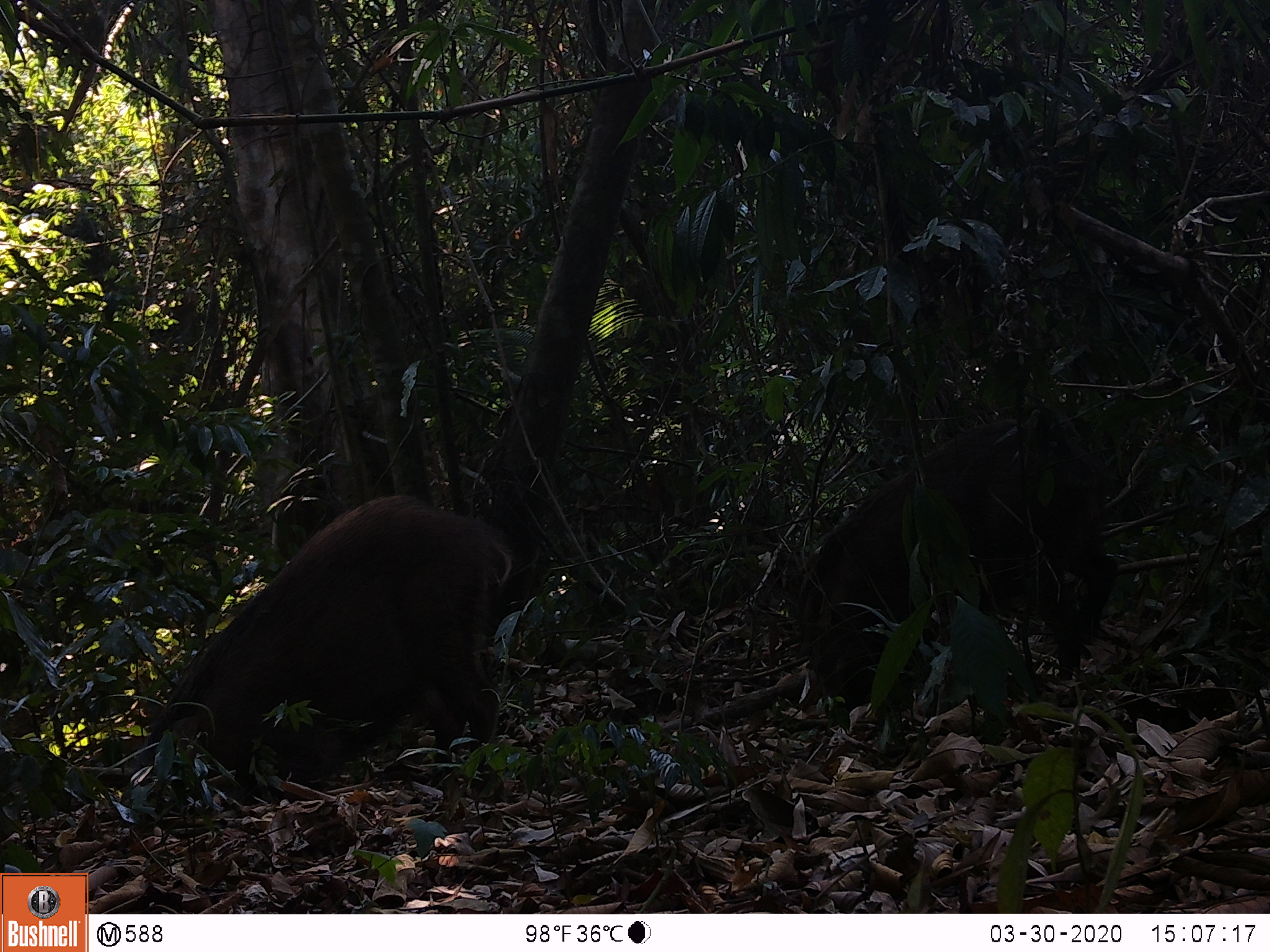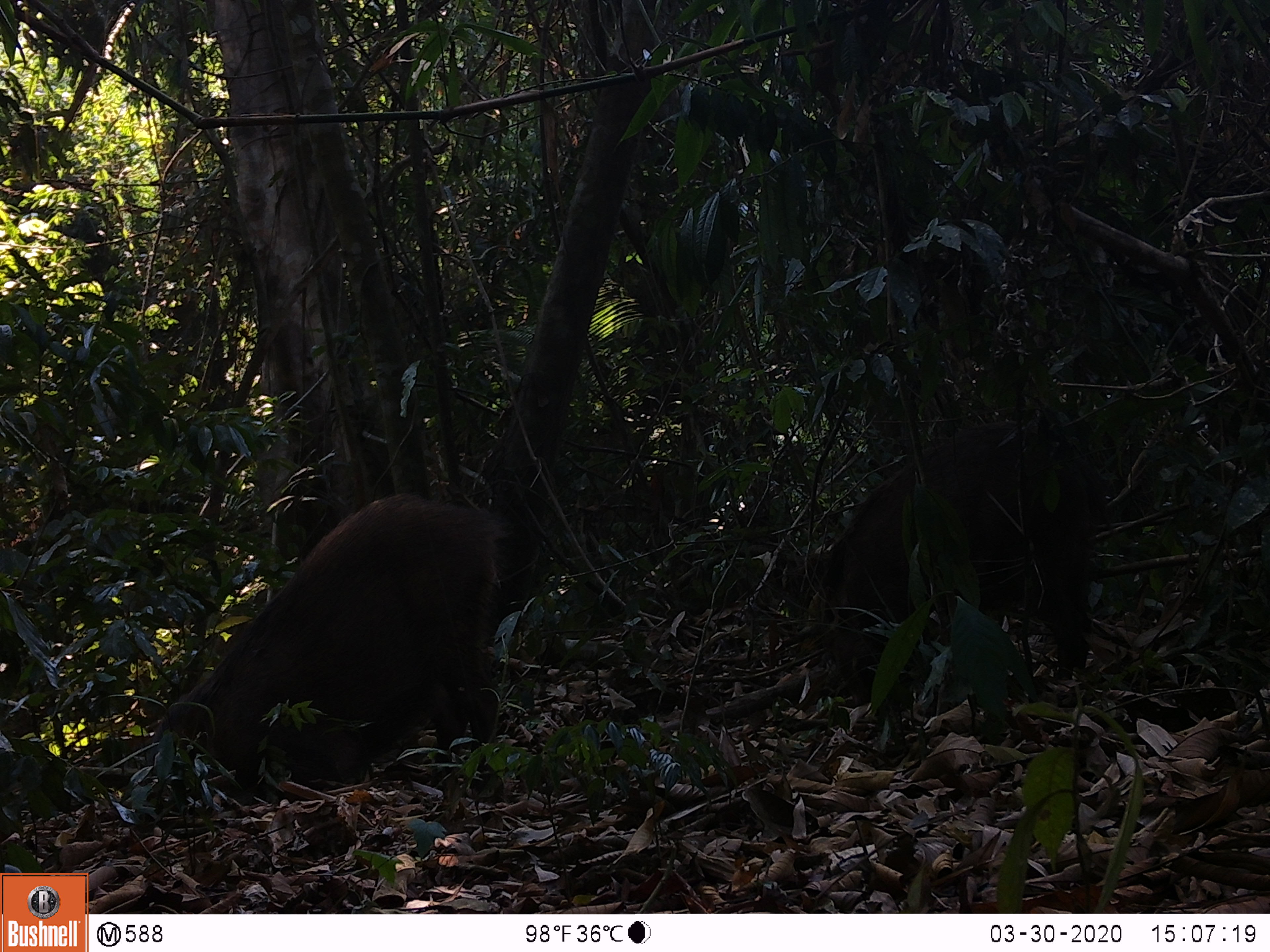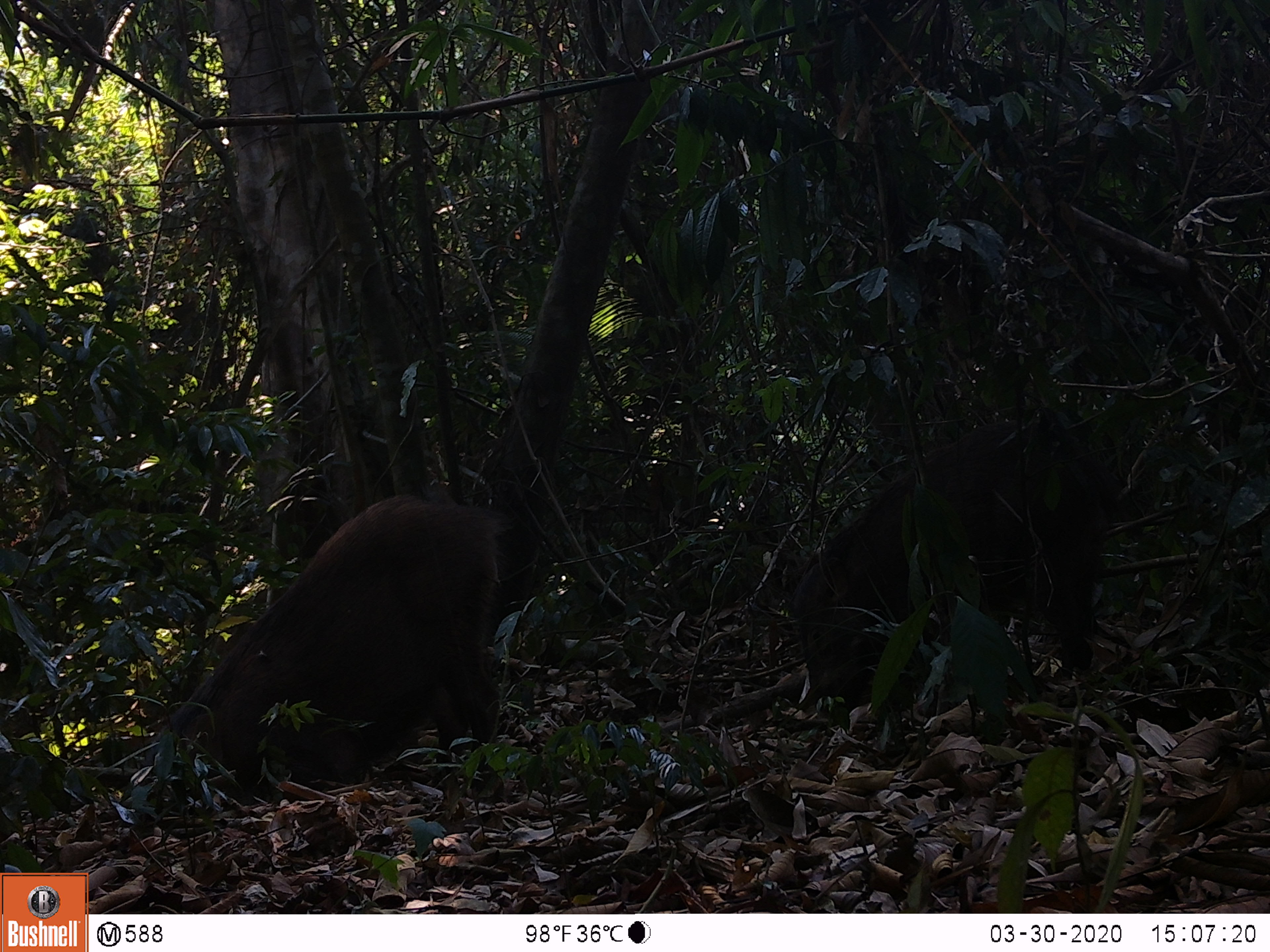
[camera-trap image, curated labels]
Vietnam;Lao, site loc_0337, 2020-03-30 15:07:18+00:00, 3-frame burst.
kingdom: Animalia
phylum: Chordata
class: Mammalia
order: Artiodactyla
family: Suidae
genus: Sus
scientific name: Sus scrofa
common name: eurasian wild pig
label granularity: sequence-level